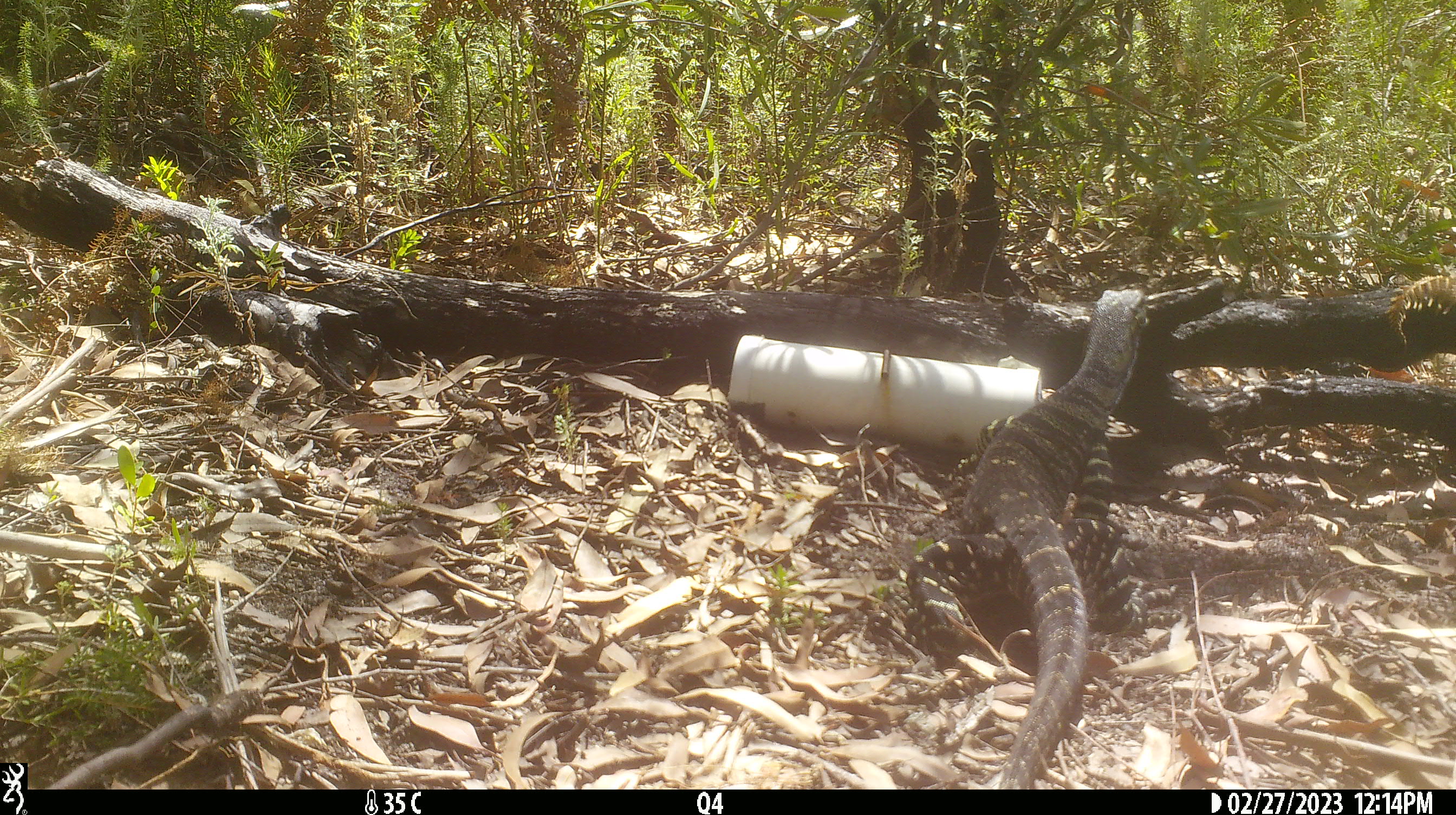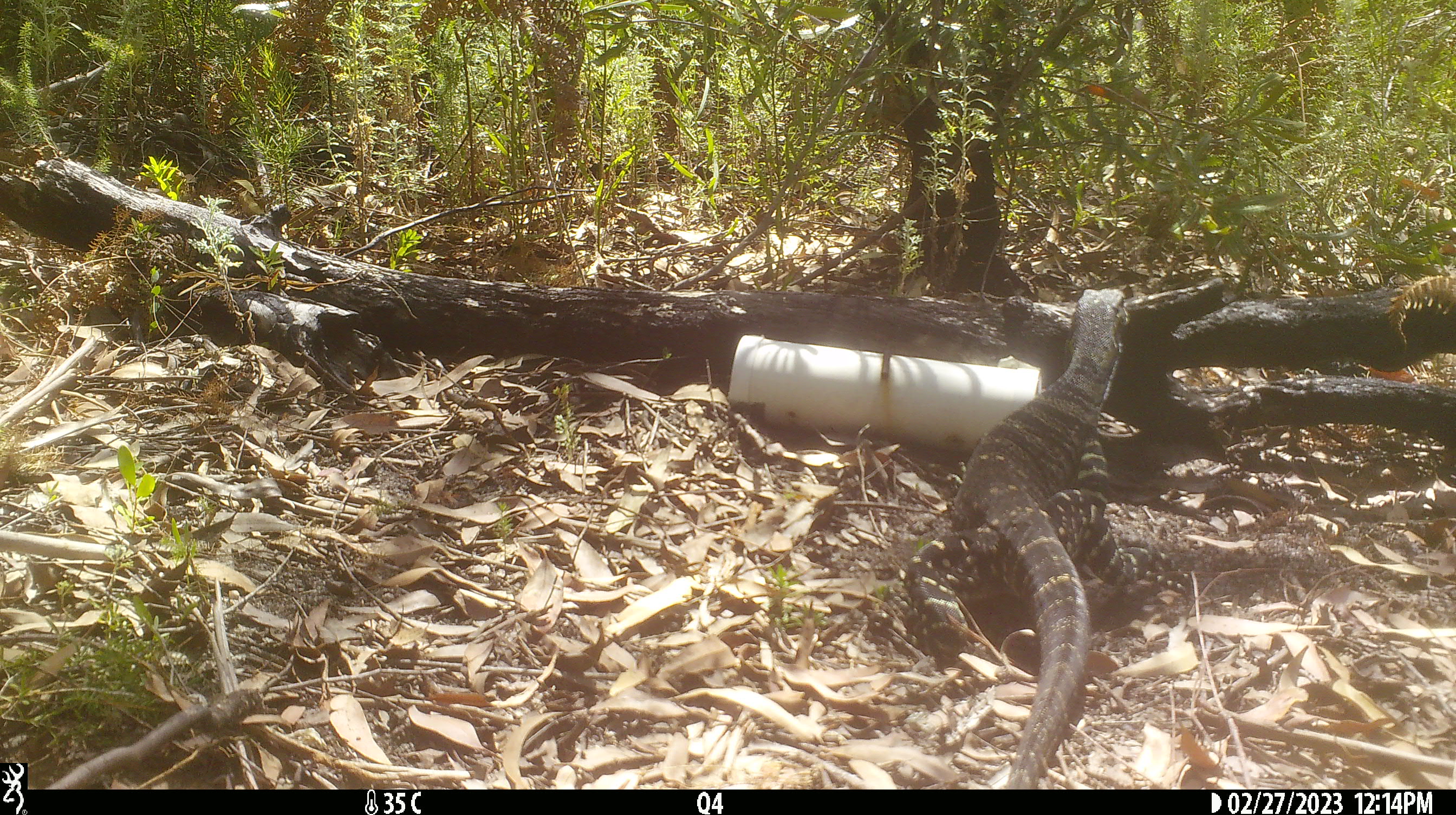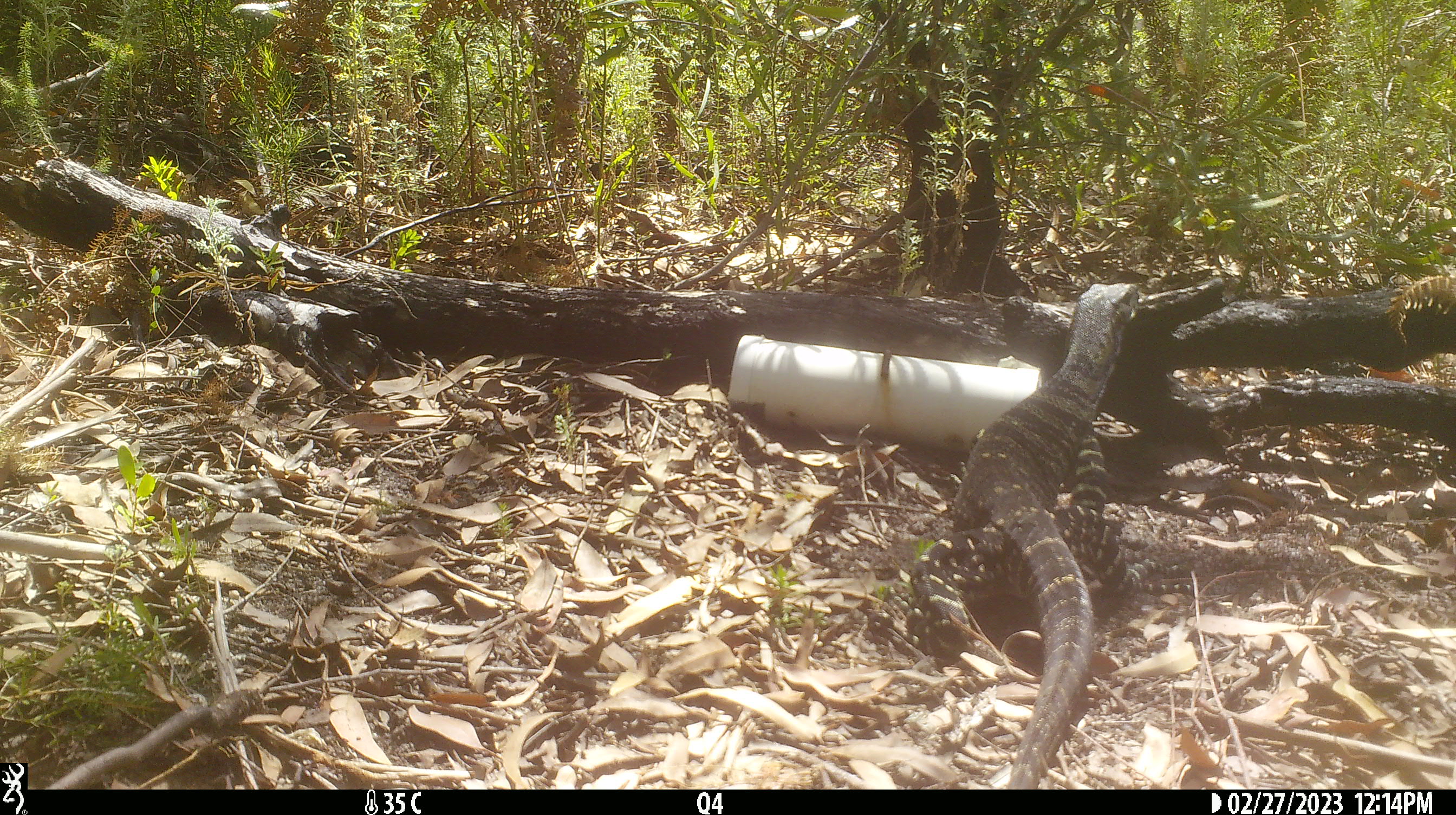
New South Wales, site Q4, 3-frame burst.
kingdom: Animalia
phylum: Chordata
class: Reptilia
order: Squamata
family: Varanidae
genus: Varanus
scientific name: Varanus varius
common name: lace monitor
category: goanna